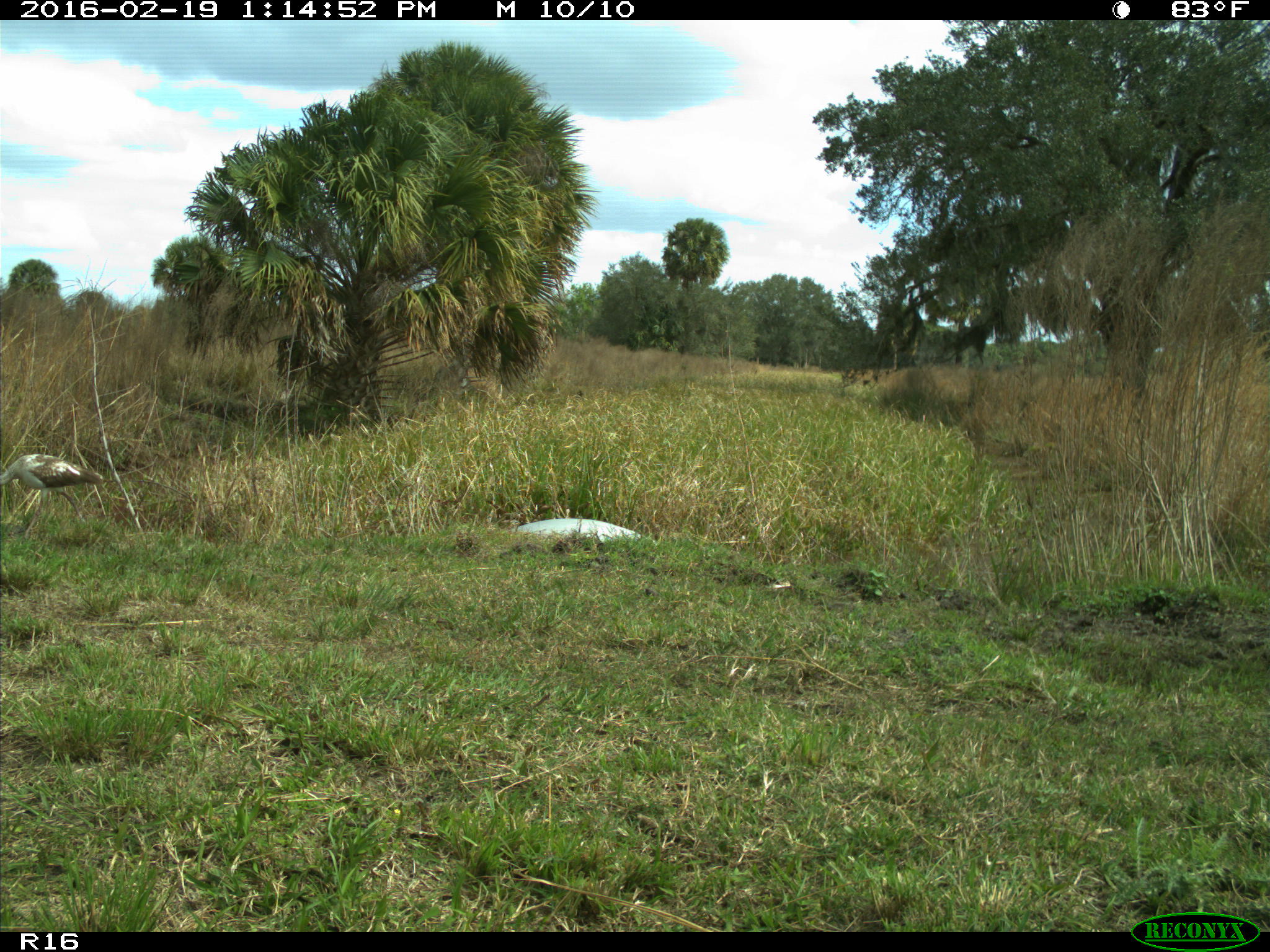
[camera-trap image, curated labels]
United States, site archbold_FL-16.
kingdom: Animalia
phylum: Chordata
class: Aves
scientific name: Aves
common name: birds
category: unidentified bird